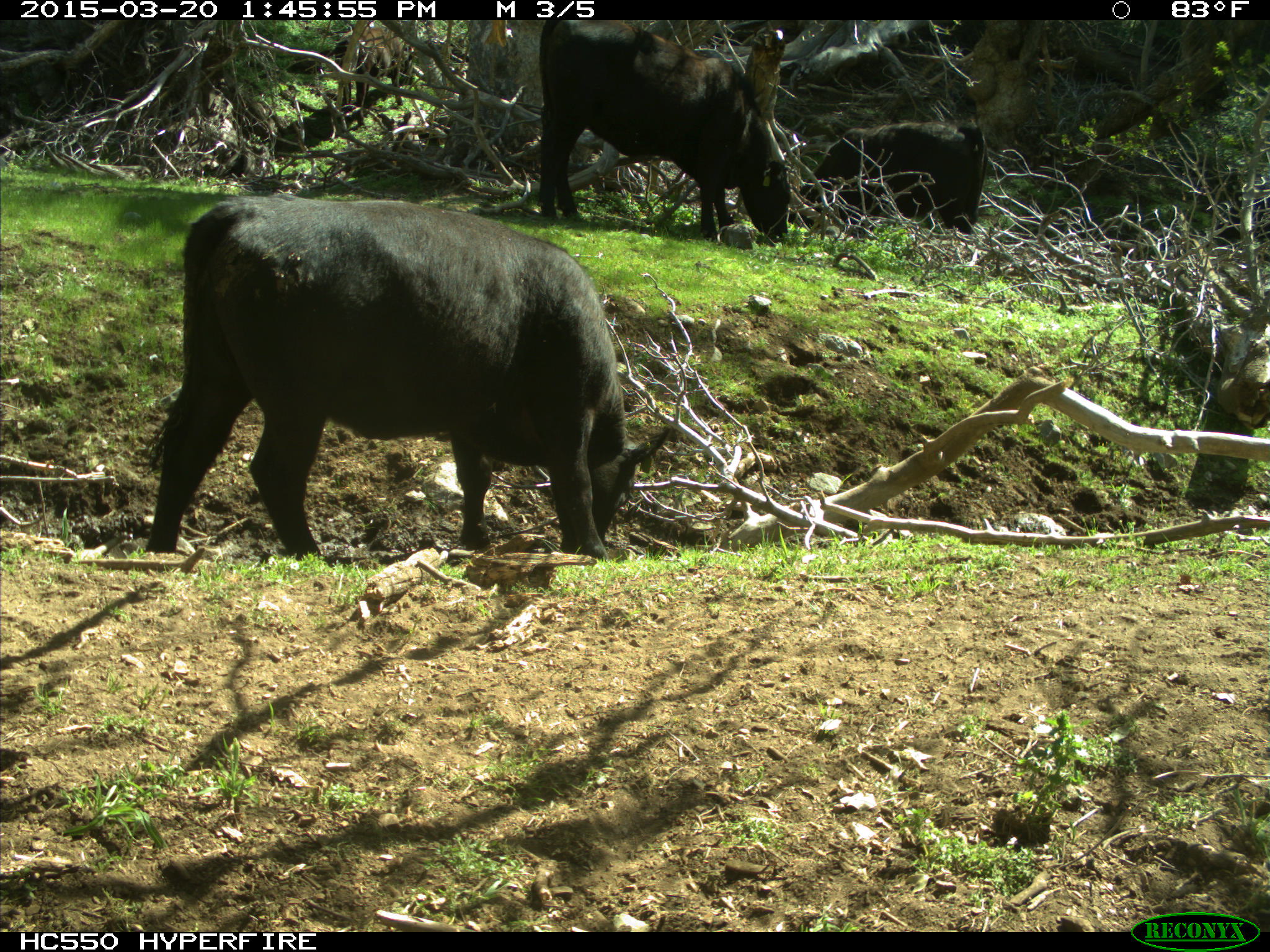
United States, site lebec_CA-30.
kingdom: Animalia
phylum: Chordata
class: Mammalia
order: Artiodactyla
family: Bovidae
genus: Bos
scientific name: Bos taurus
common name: domestic cow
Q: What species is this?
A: Bos taurus (domestic cow).